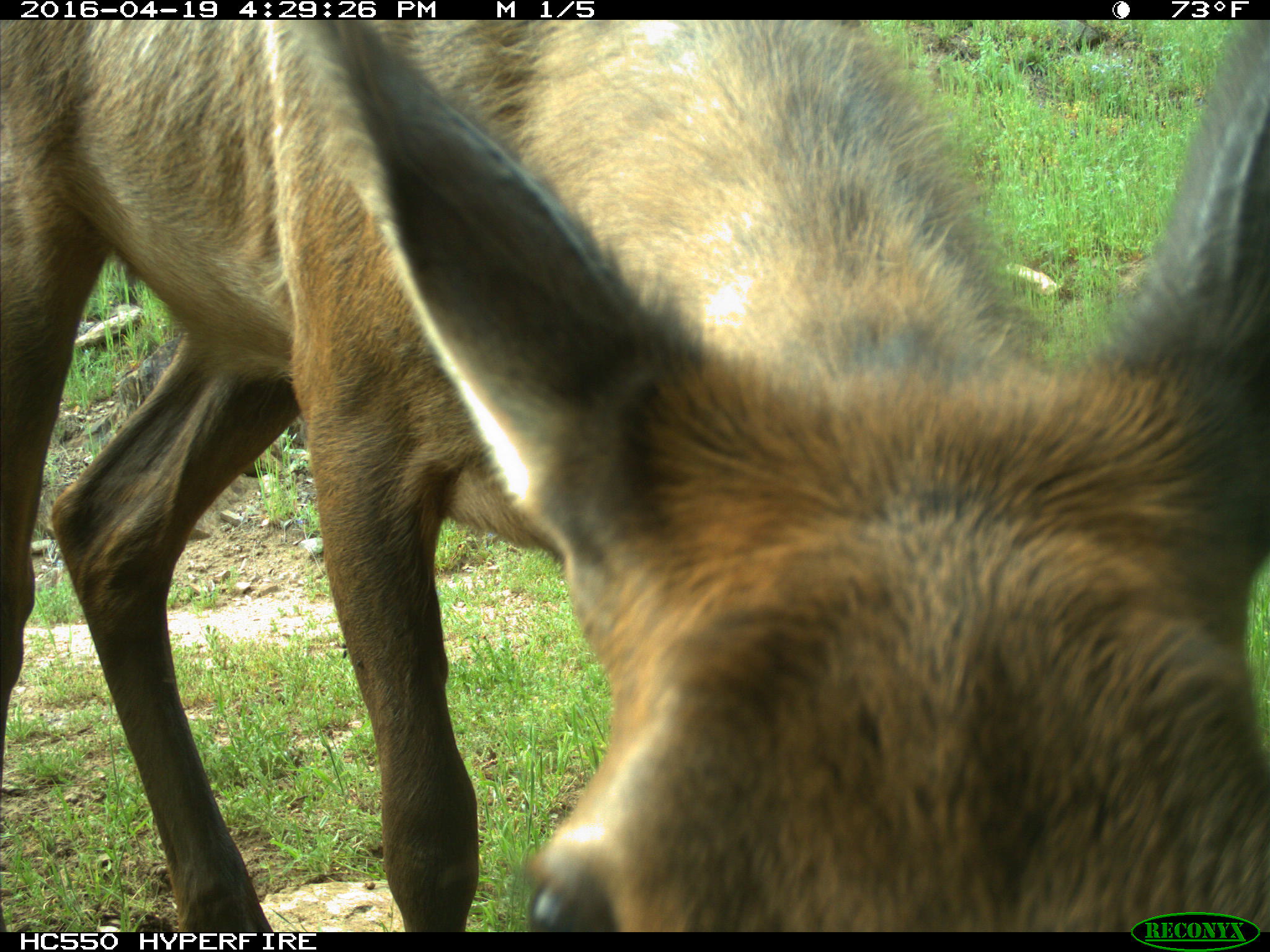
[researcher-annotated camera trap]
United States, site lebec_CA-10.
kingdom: Animalia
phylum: Chordata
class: Mammalia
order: Artiodactyla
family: Cervidae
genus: Cervus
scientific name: Cervus canadensis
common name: elk